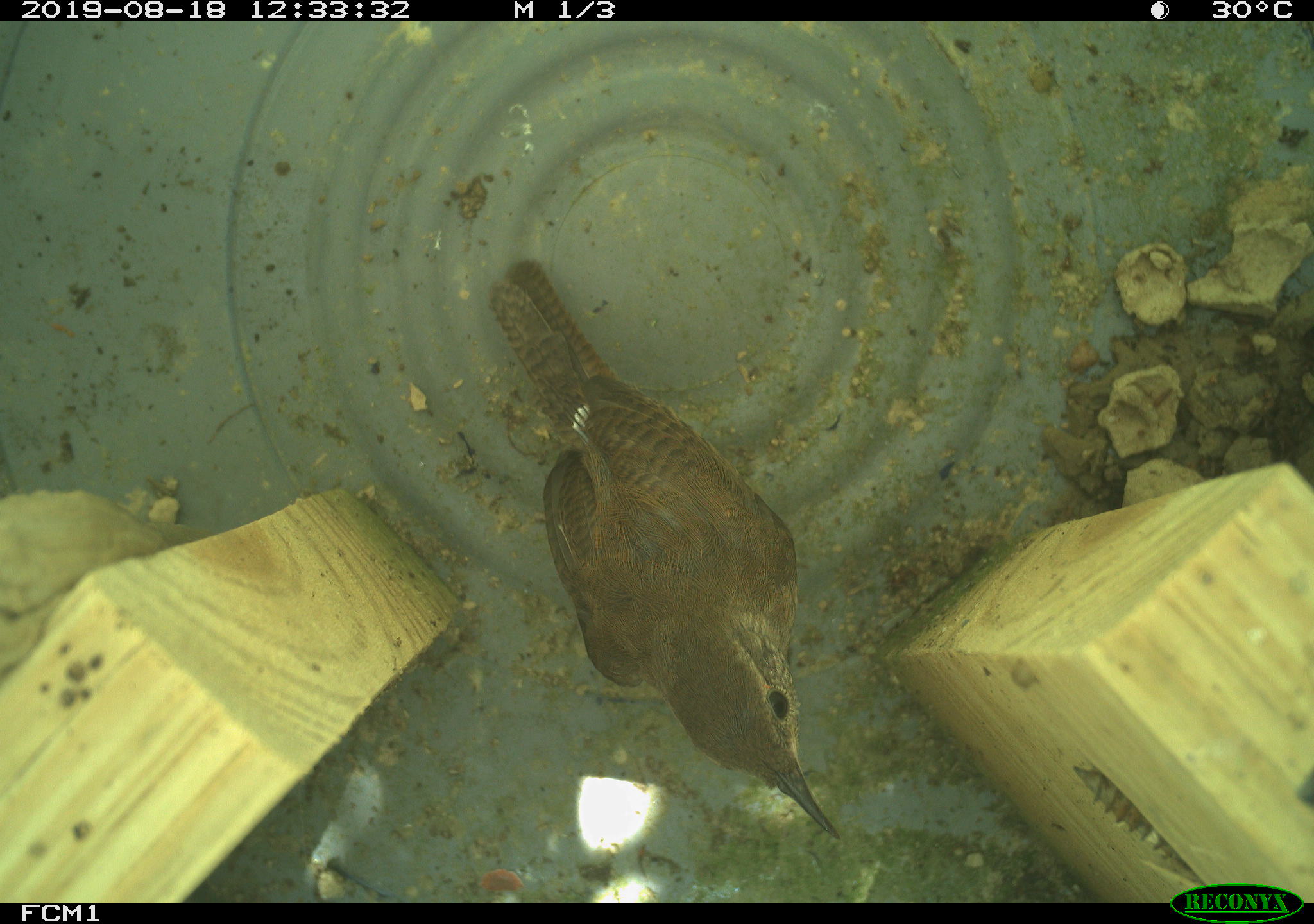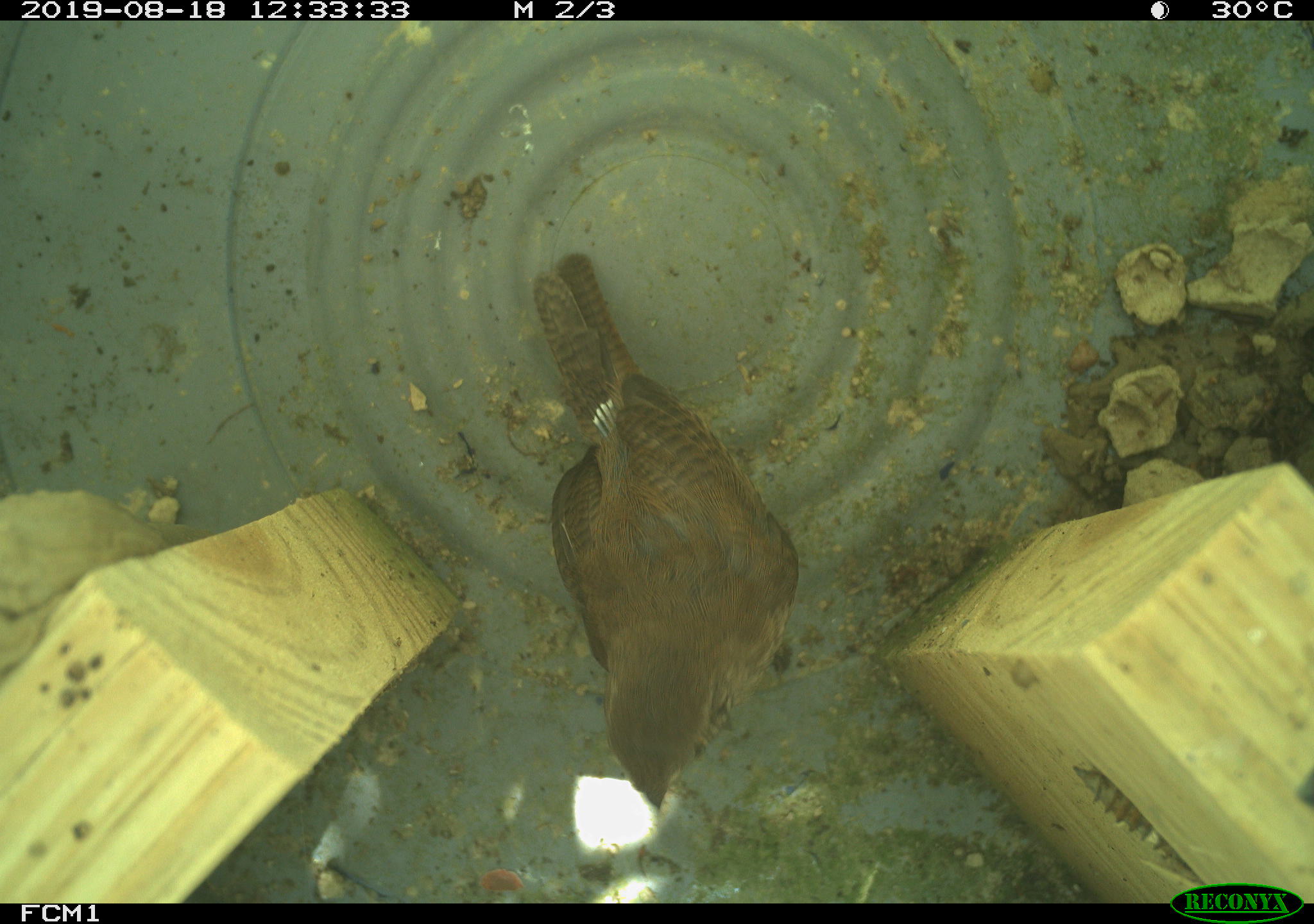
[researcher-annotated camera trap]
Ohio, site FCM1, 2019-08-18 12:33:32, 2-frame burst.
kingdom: Animalia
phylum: Chordata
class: Aves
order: Passeriformes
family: Troglodytidae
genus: Troglodytes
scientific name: Troglodytes aedon aedon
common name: northern house wren